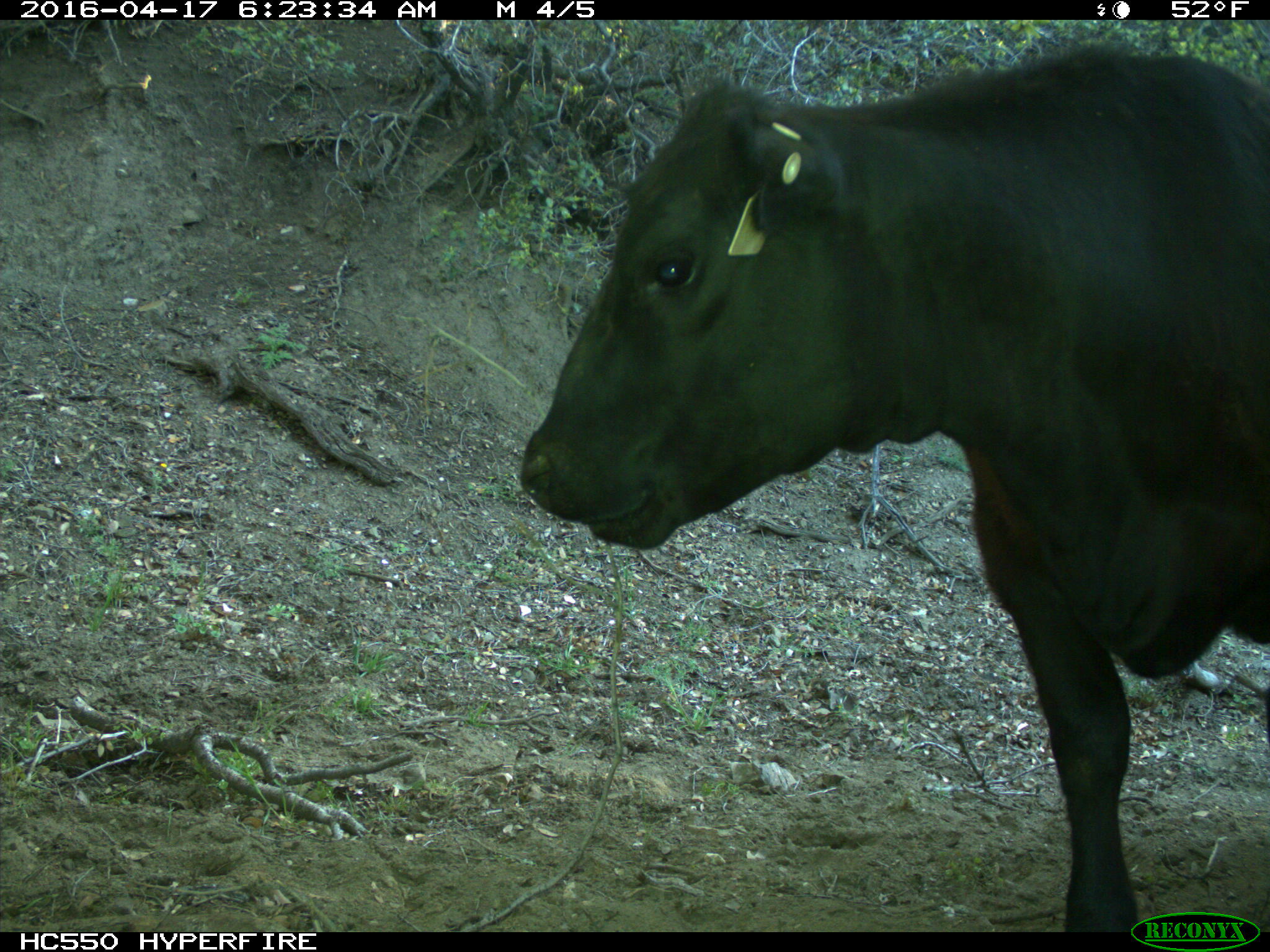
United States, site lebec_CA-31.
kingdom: Animalia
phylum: Chordata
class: Mammalia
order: Artiodactyla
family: Bovidae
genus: Bos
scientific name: Bos taurus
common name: domestic cow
Bos taurus (domestic cow).